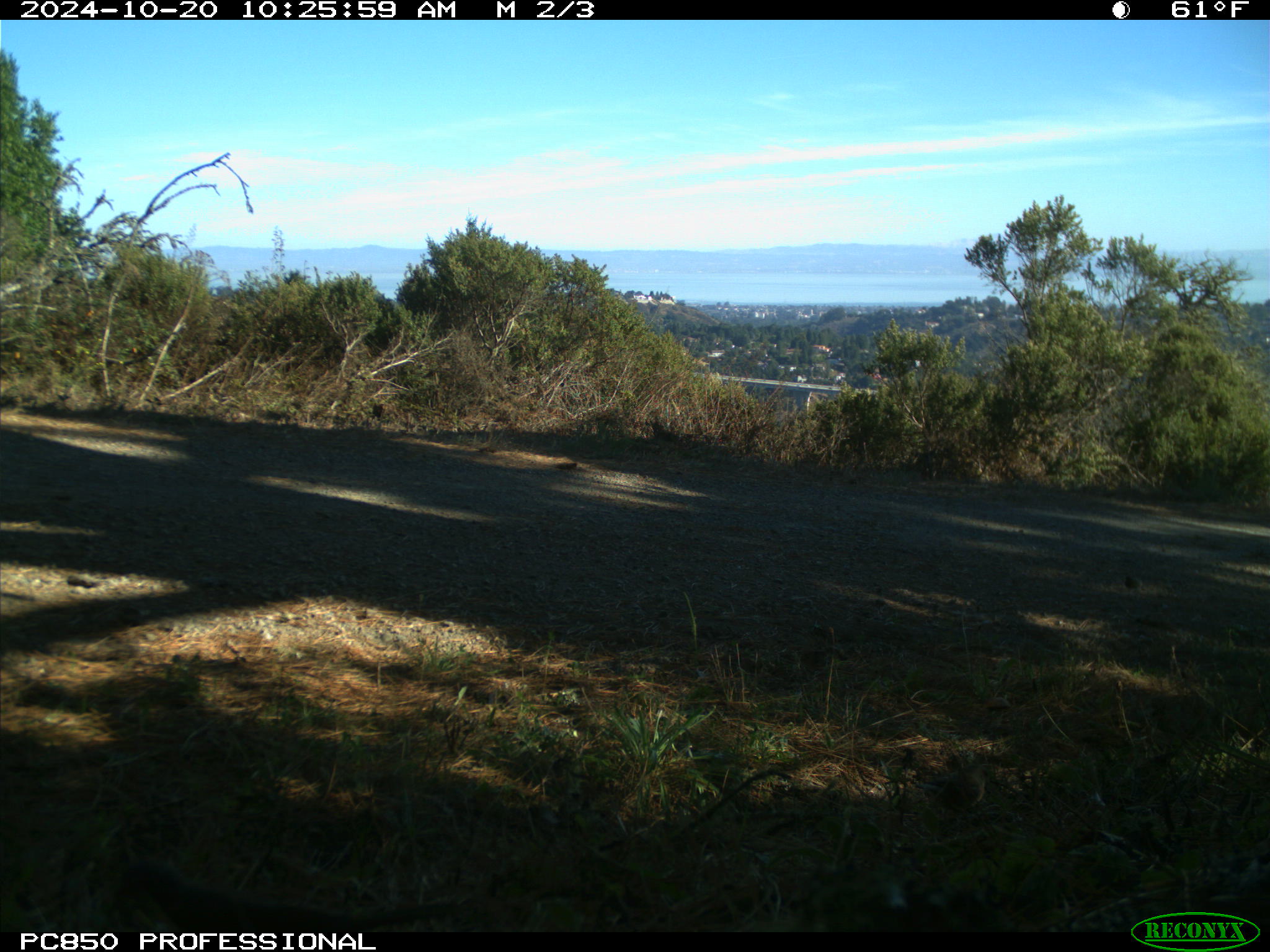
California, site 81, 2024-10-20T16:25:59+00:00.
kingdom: Animalia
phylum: Chordata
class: Aves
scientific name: Aves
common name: bird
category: unknown bird